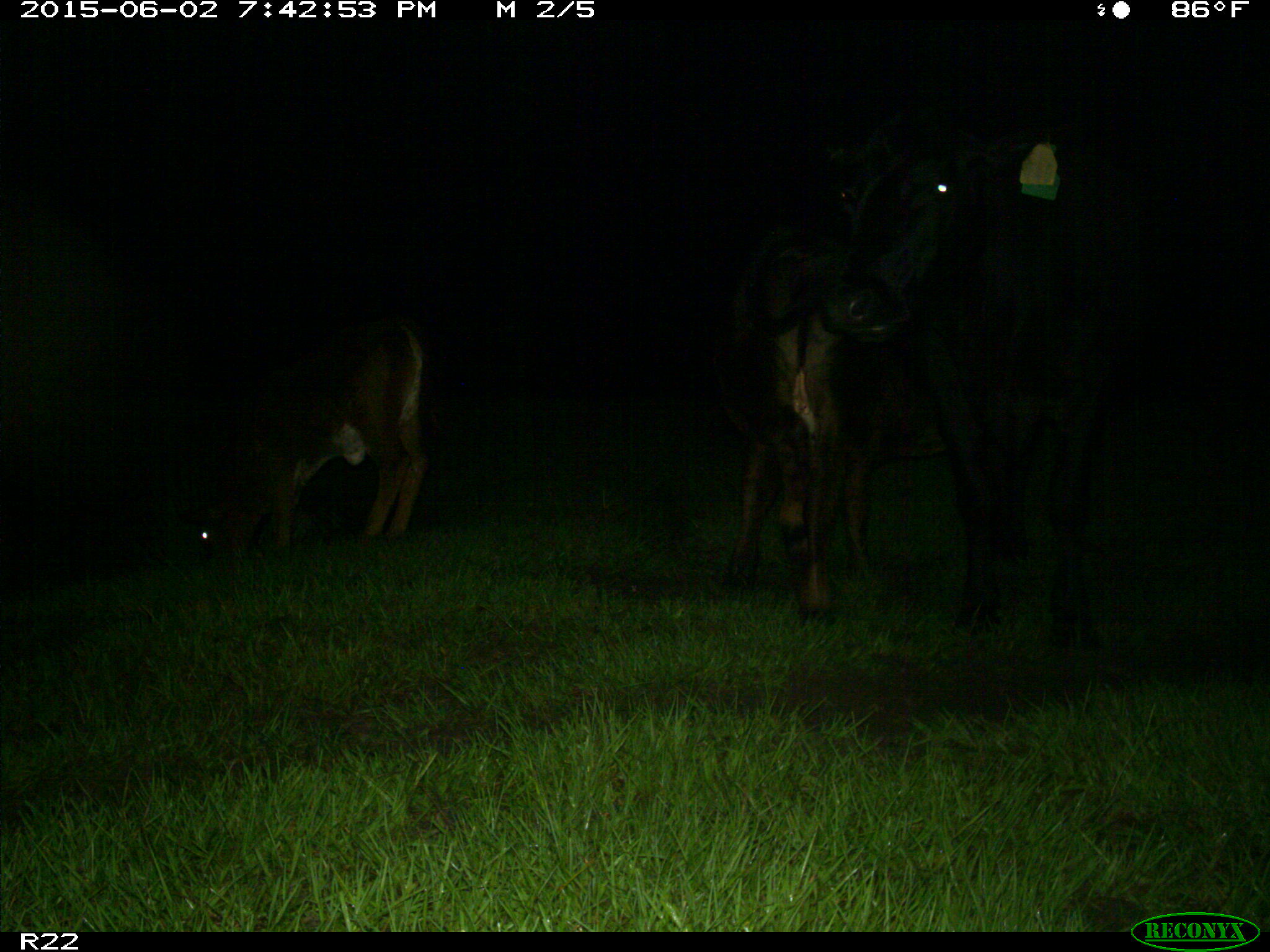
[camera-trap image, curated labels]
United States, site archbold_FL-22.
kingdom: Animalia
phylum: Chordata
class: Mammalia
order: Artiodactyla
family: Bovidae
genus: Bos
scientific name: Bos taurus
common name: domestic cow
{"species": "Bos taurus (domestic cow)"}